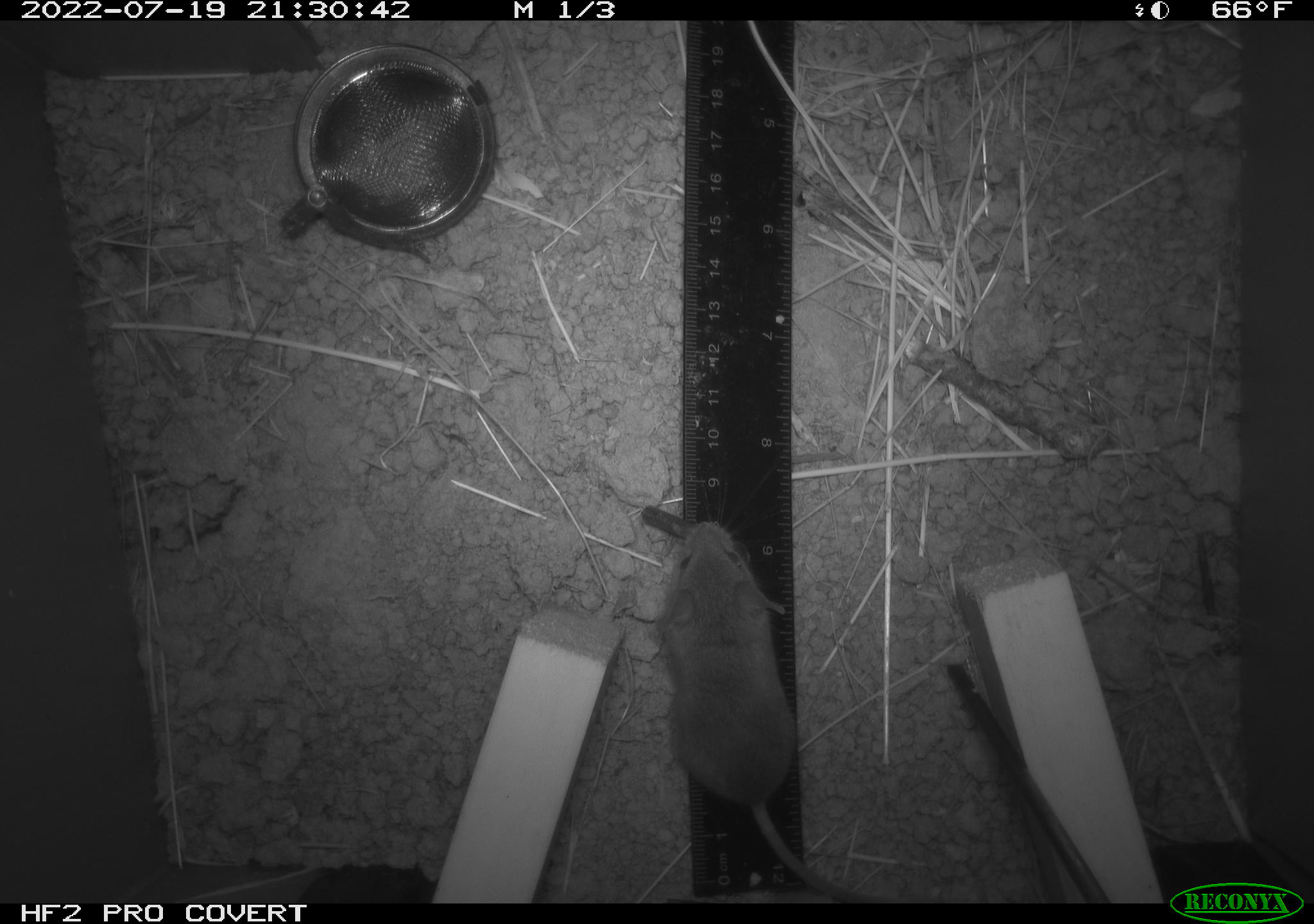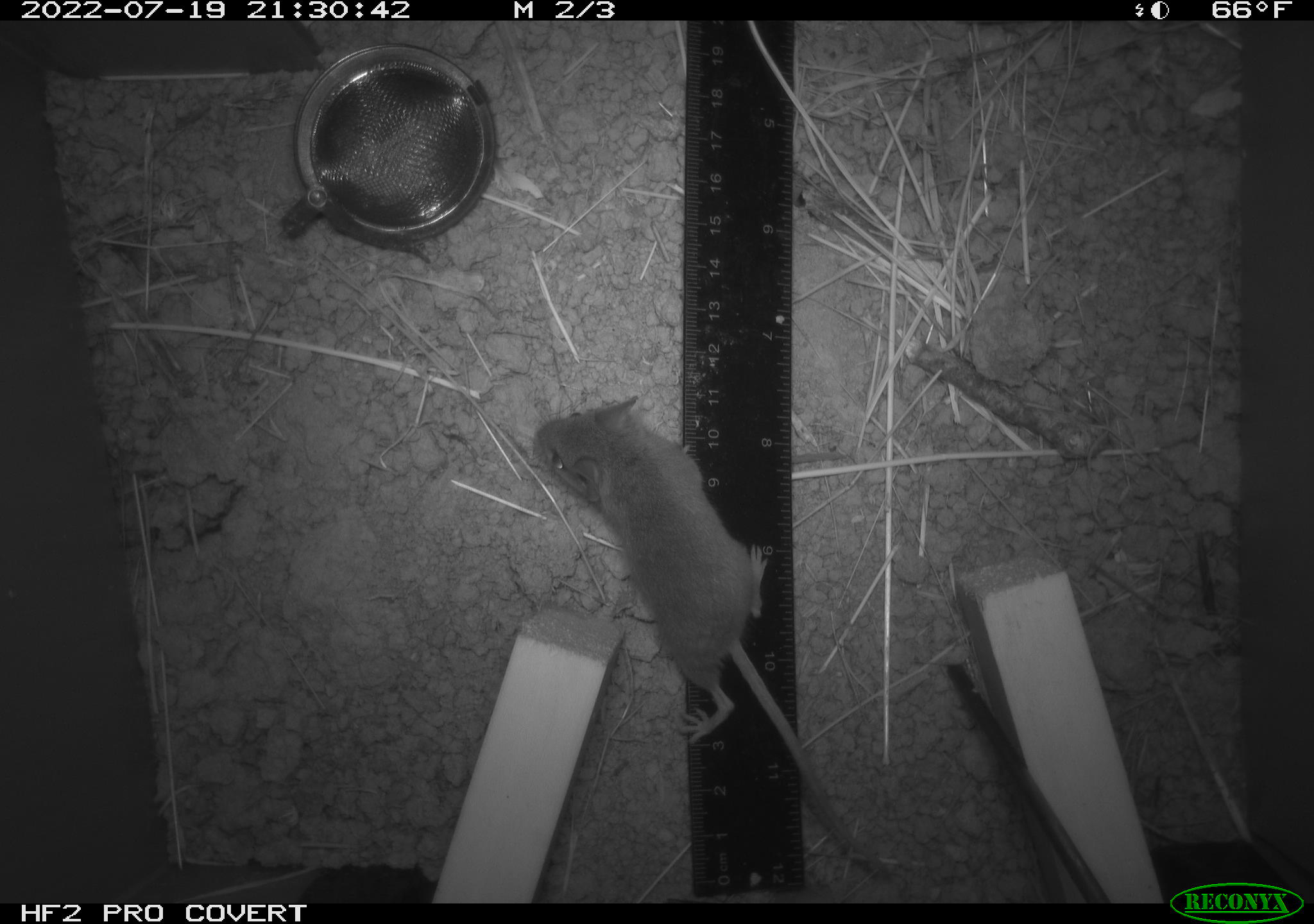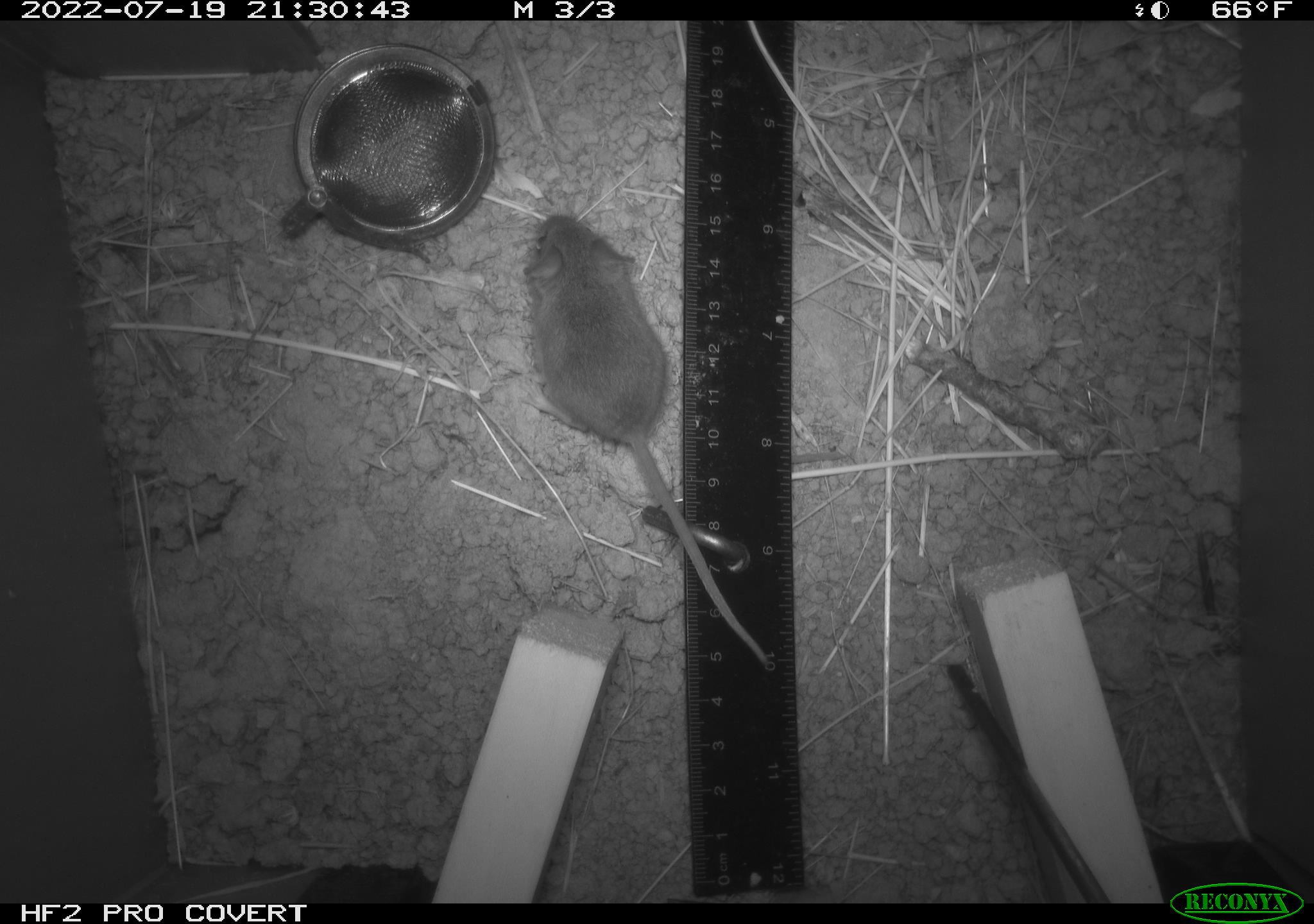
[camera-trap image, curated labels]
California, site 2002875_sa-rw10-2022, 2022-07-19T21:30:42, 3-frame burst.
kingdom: Animalia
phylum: Chordata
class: Mammalia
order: Rodentia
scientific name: Rodentia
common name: mouse species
Mouse species (Rodentia).